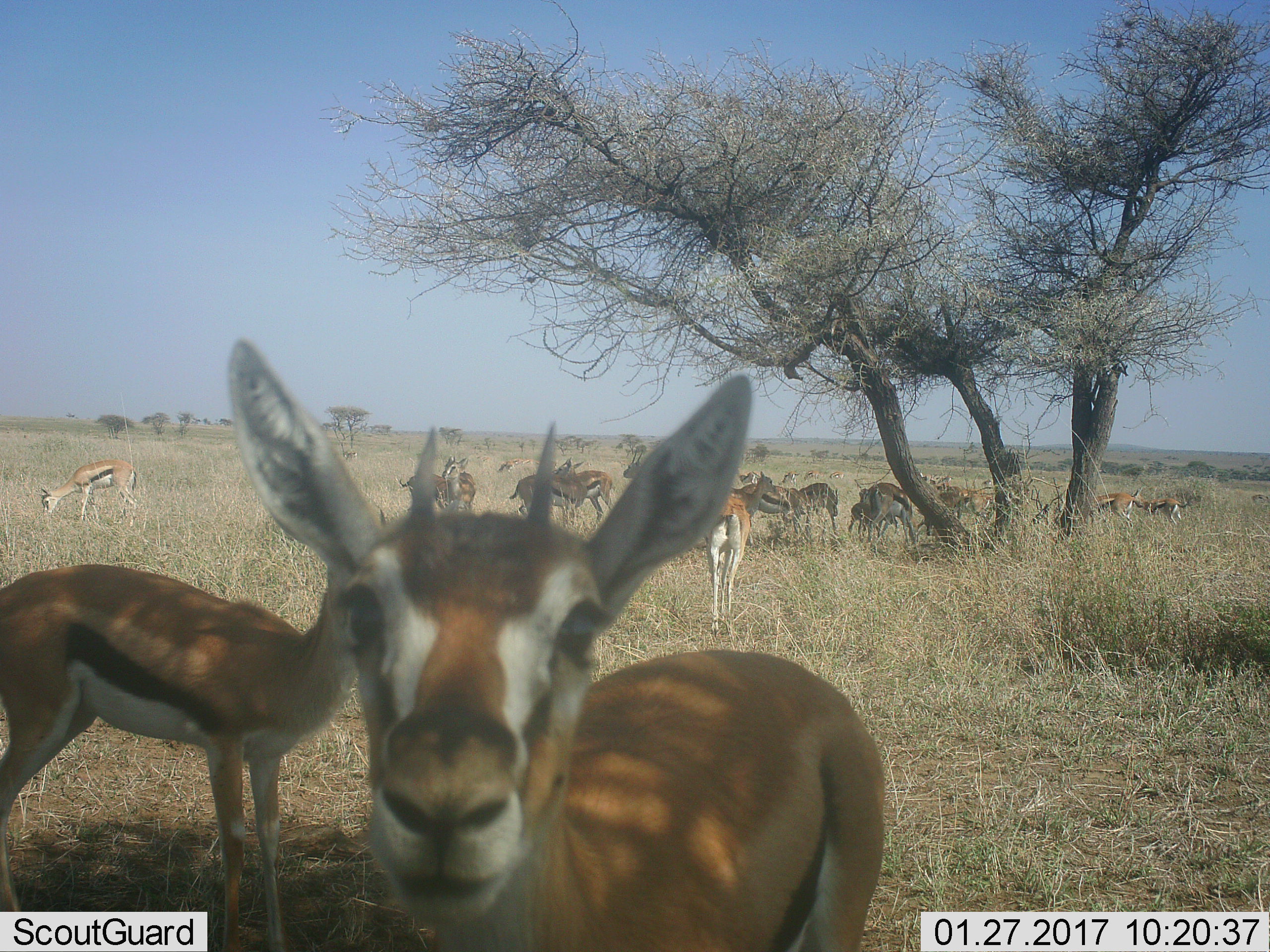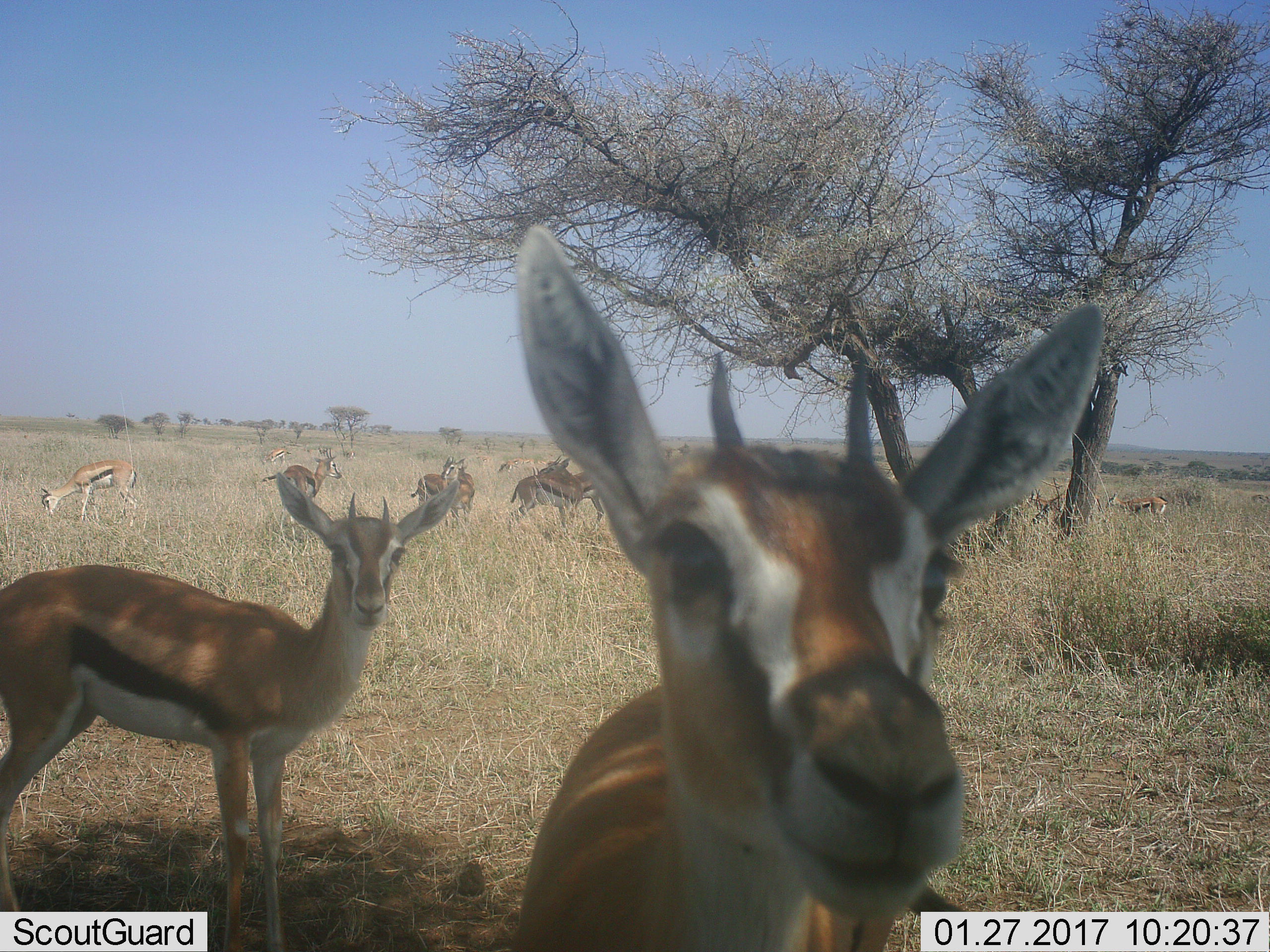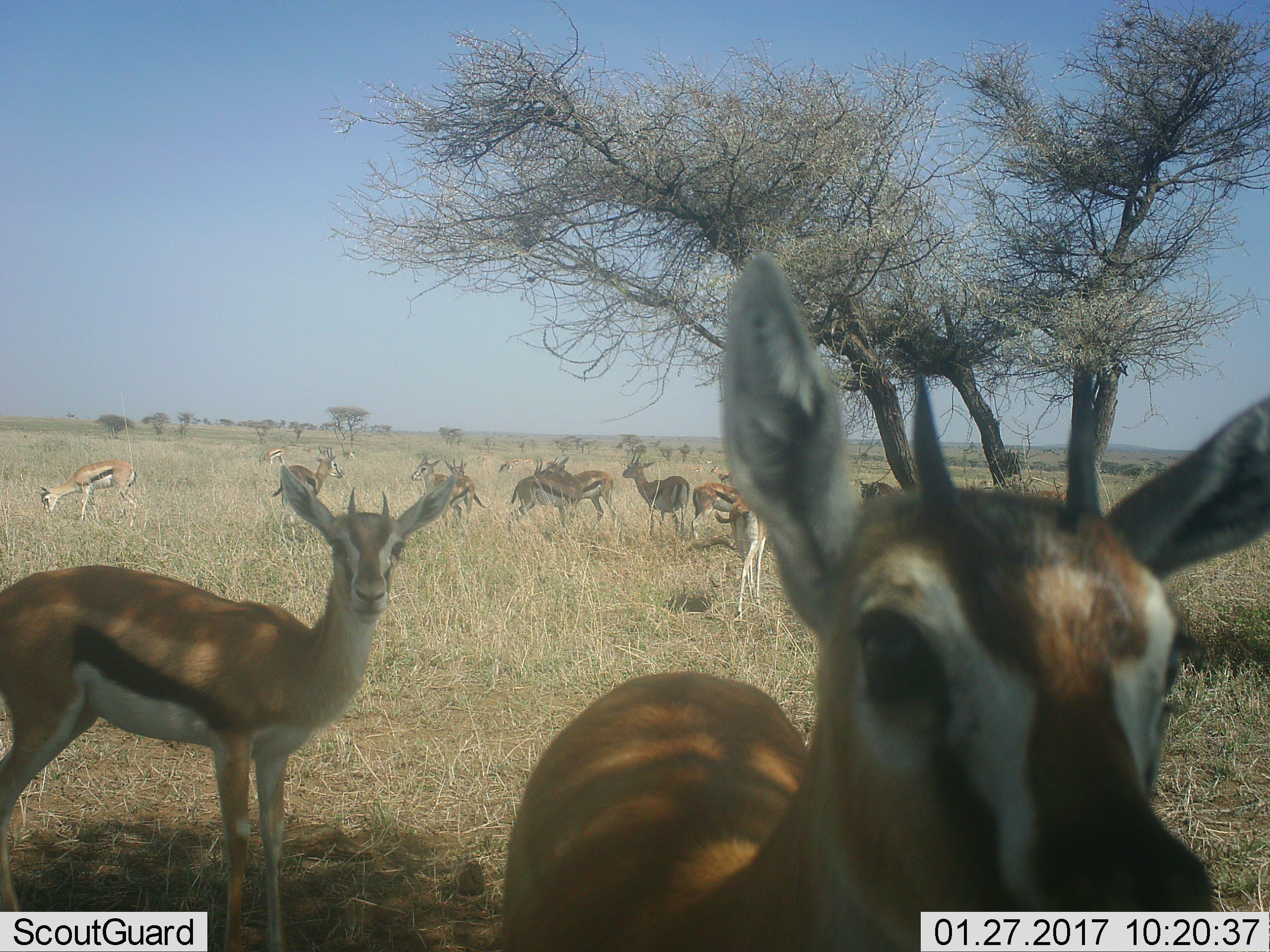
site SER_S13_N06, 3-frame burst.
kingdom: Animalia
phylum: Chordata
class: Mammalia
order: Artiodactyla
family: Bovidae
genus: Eudorcas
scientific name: Eudorcas thomsonii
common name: thomson's gazelle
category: gazellethomsons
Gazellethomsons (thomson's gazelle) (Eudorcas thomsonii), count 11-50. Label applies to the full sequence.